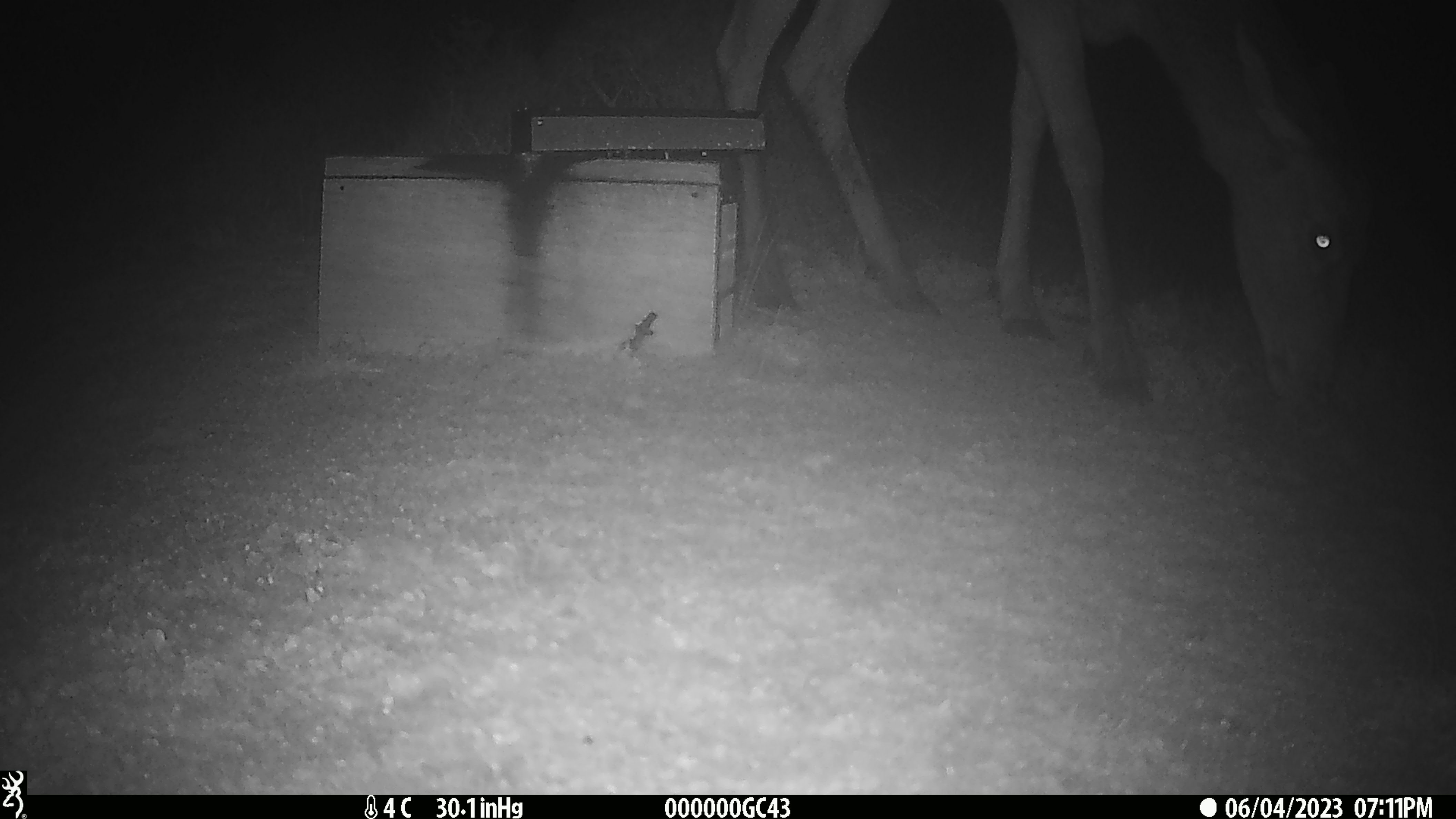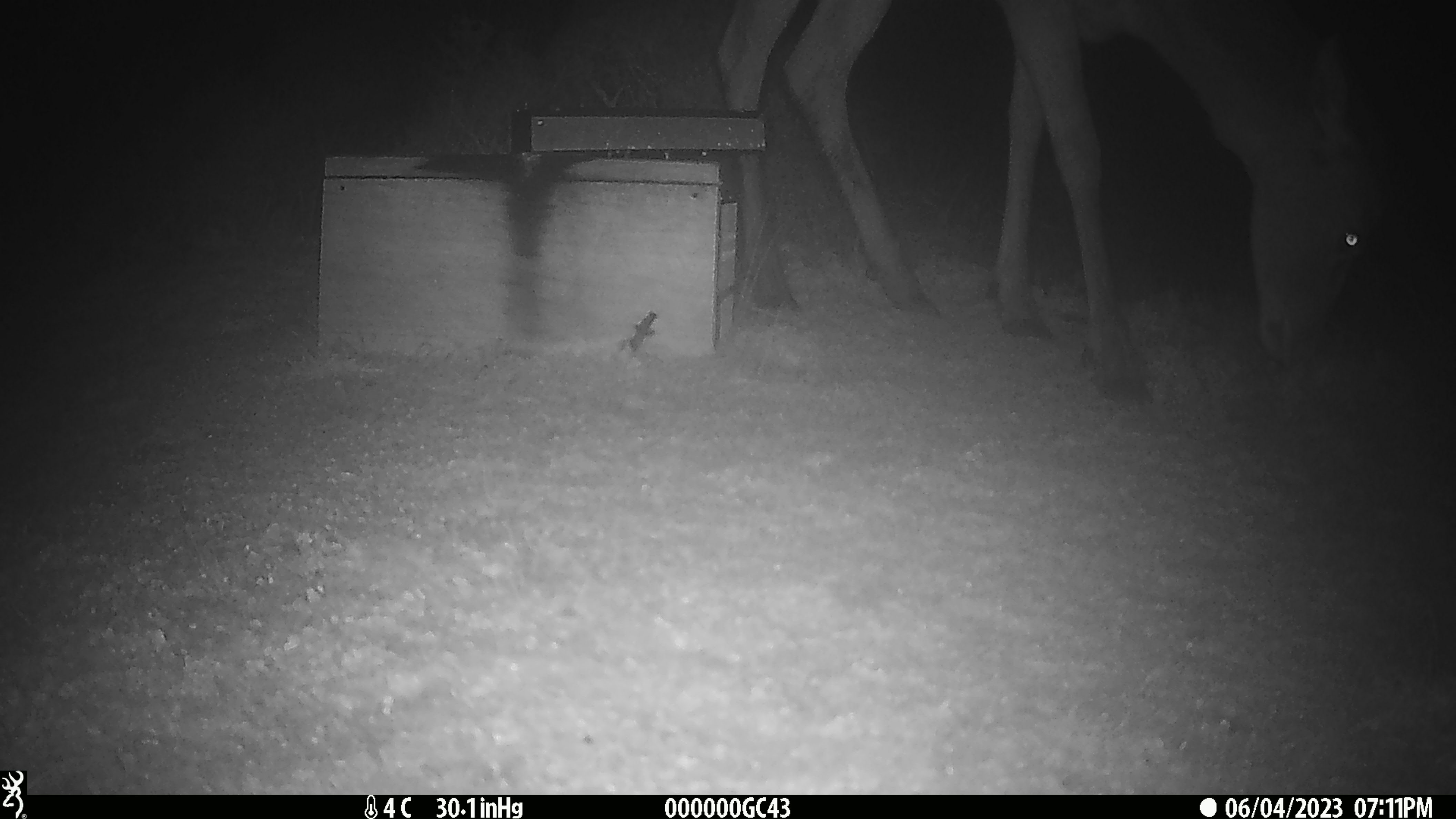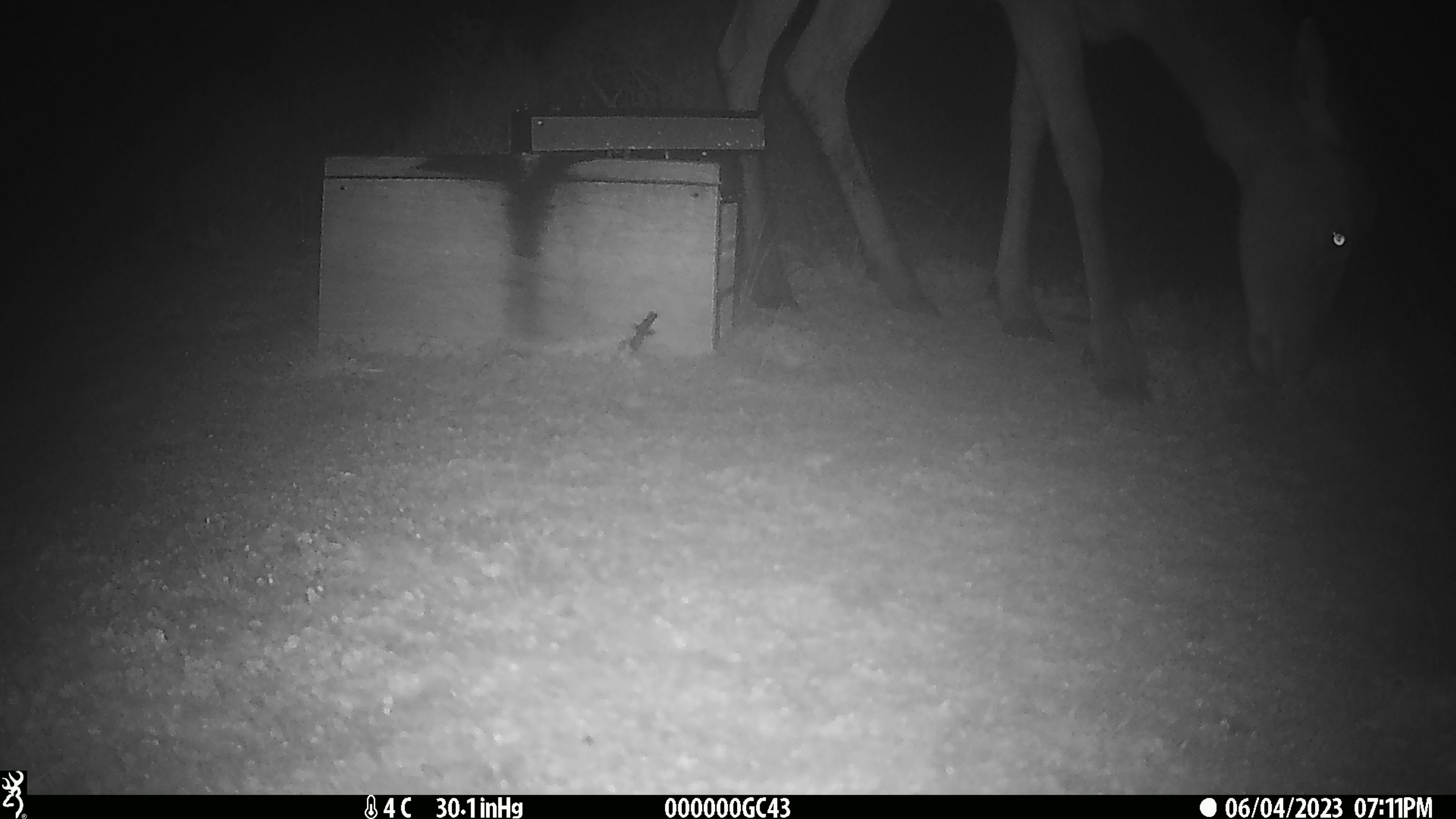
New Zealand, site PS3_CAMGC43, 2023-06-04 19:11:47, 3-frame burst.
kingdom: Animalia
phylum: Chordata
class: Mammalia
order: Artiodactyla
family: Cervidae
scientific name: Cervidae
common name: deer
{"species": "deer (Cervidae)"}